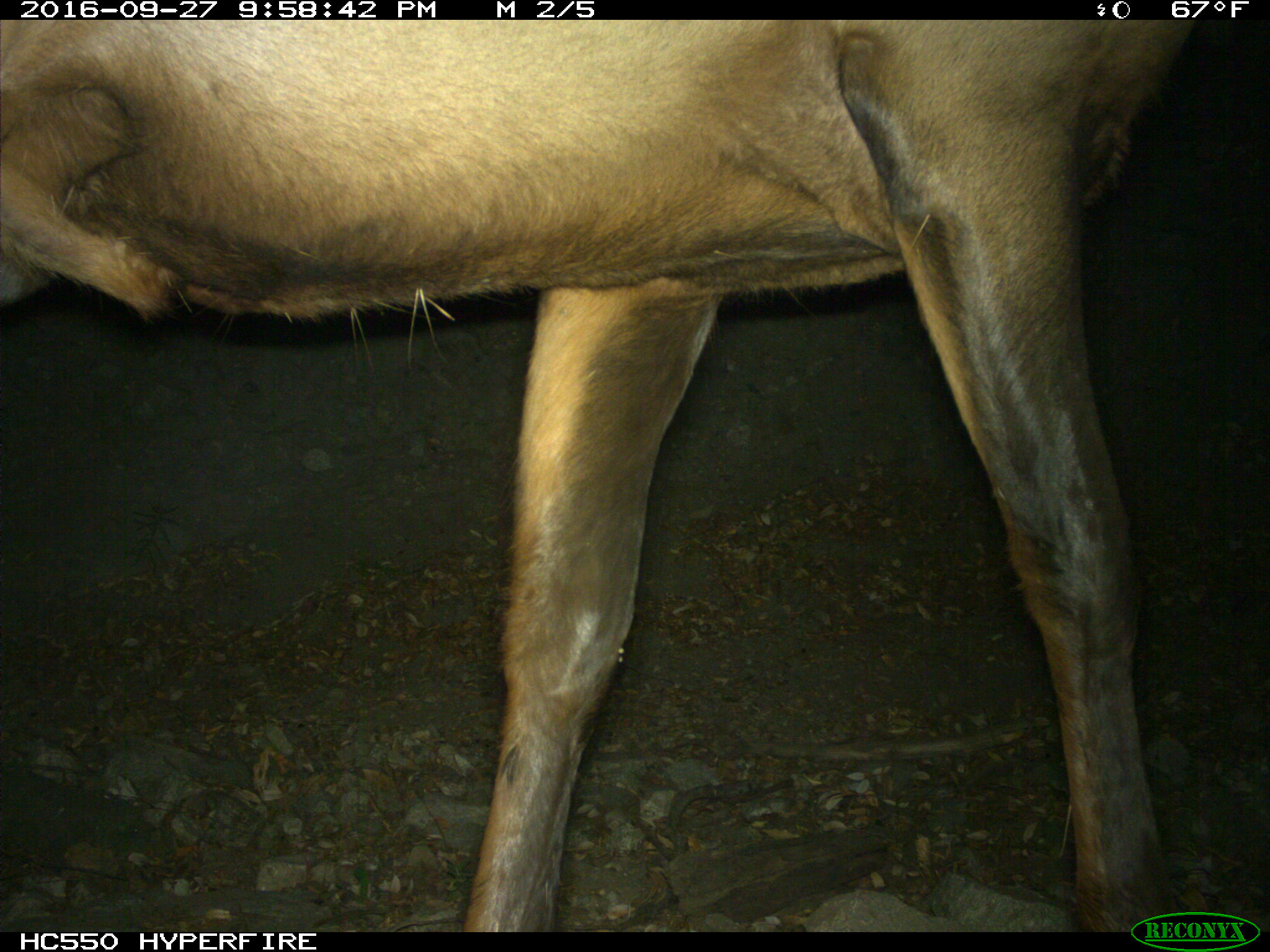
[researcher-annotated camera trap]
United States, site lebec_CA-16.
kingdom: Animalia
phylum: Chordata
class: Mammalia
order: Artiodactyla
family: Cervidae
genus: Cervus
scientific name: Cervus canadensis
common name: elk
Cervus canadensis (elk).